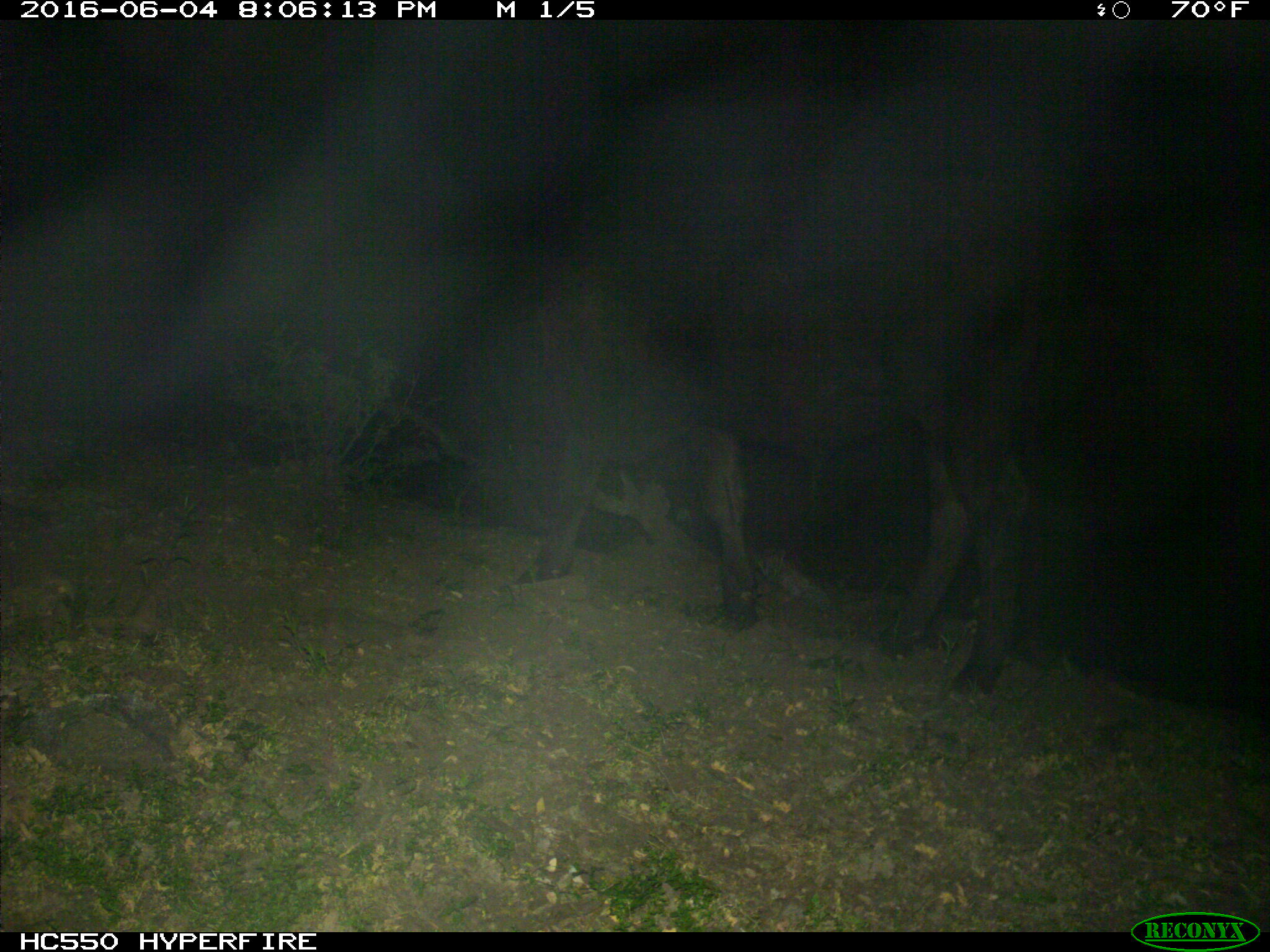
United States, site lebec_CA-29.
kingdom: Animalia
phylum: Chordata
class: Mammalia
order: Artiodactyla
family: Bovidae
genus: Bos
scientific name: Bos taurus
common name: domestic cow